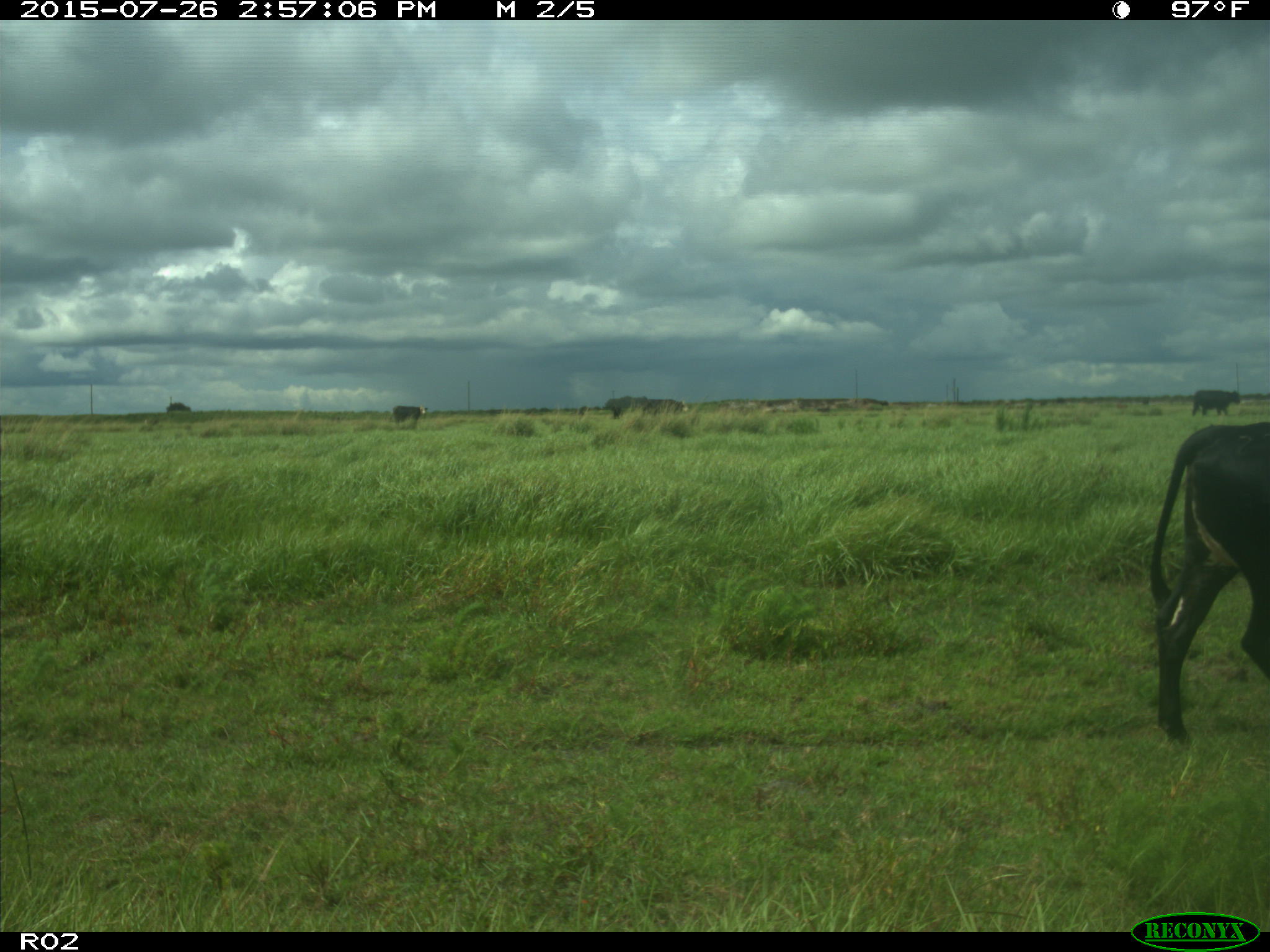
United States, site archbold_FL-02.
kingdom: Animalia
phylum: Chordata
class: Mammalia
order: Artiodactyla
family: Bovidae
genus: Bos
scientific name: Bos taurus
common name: domestic cow